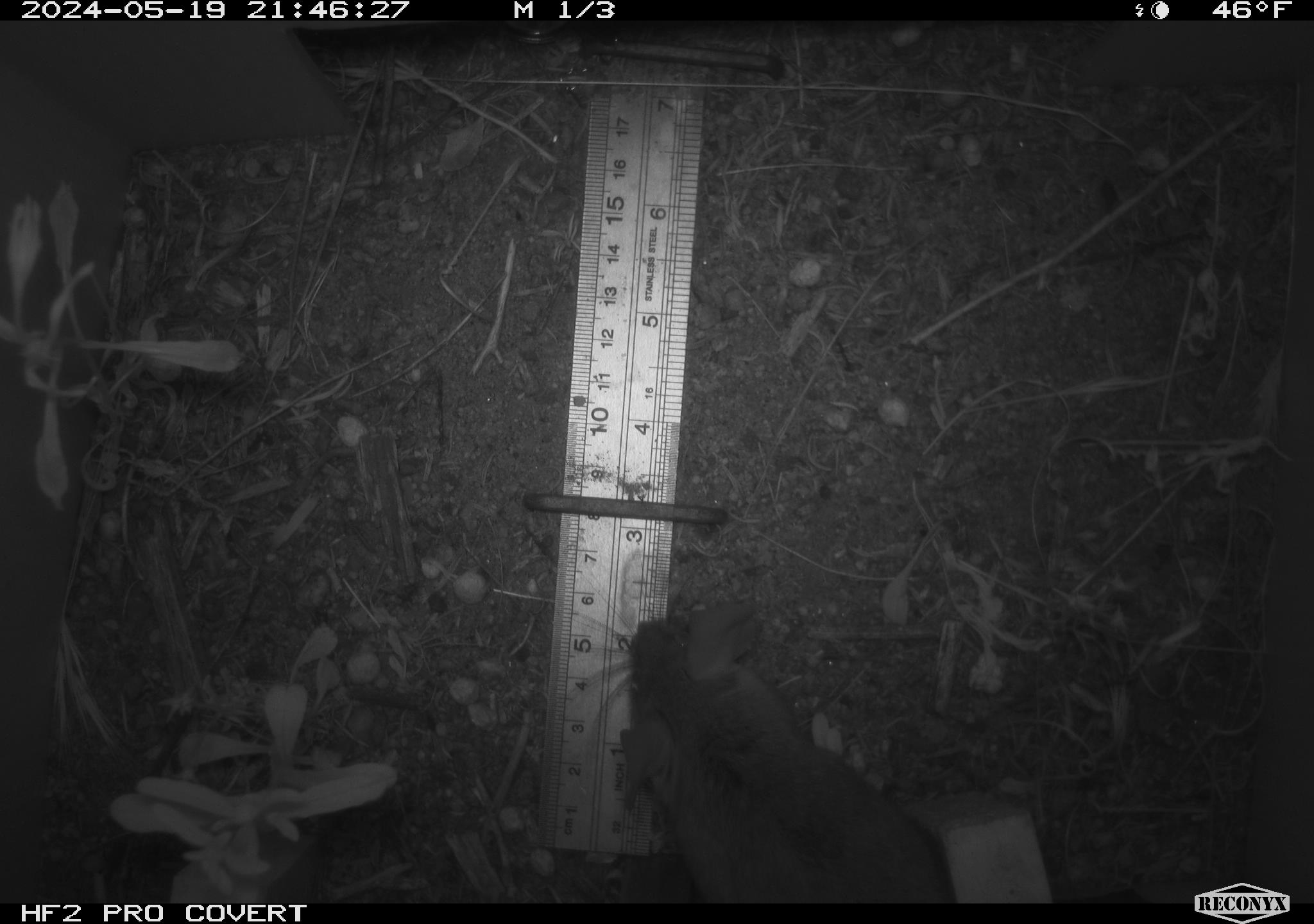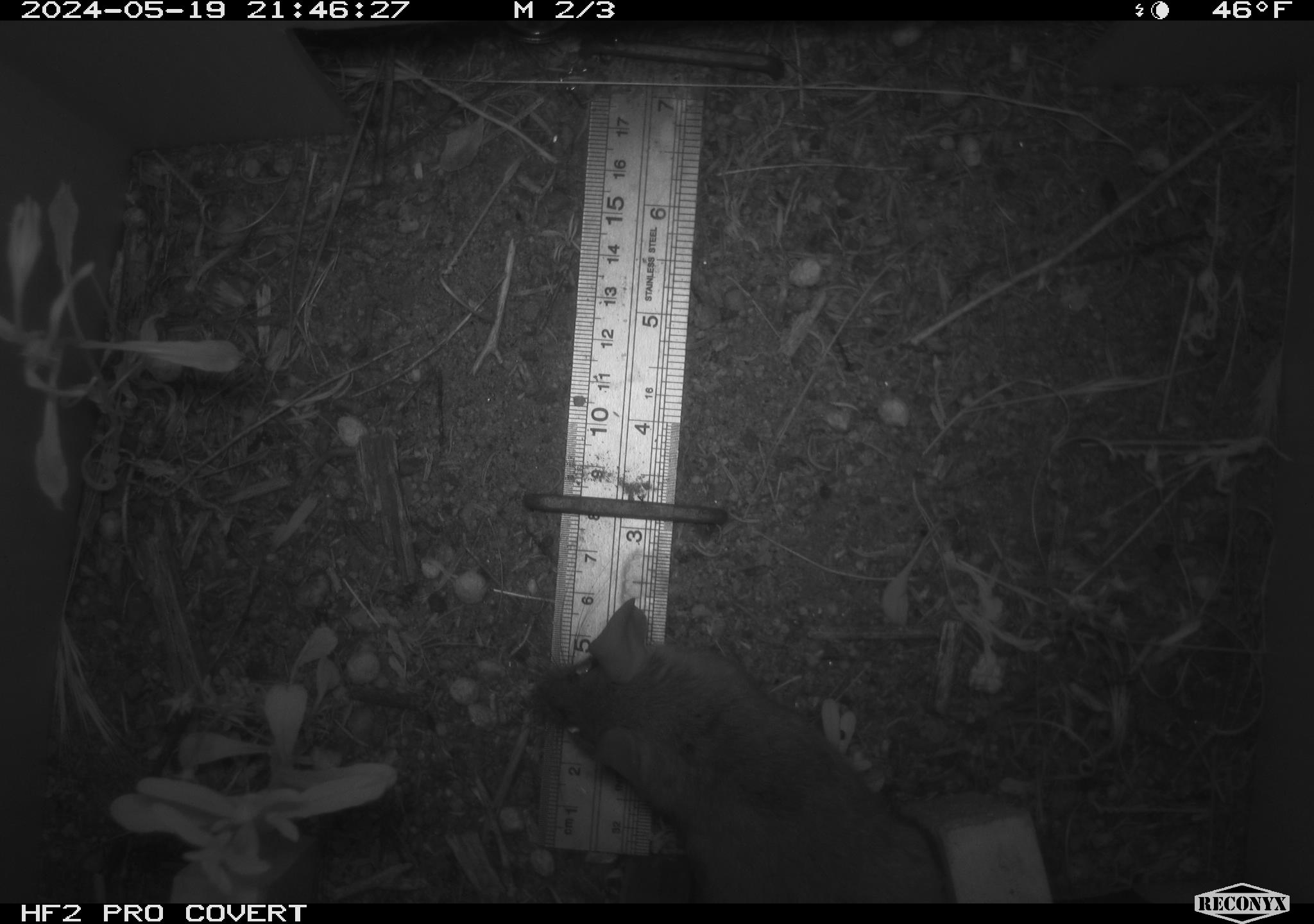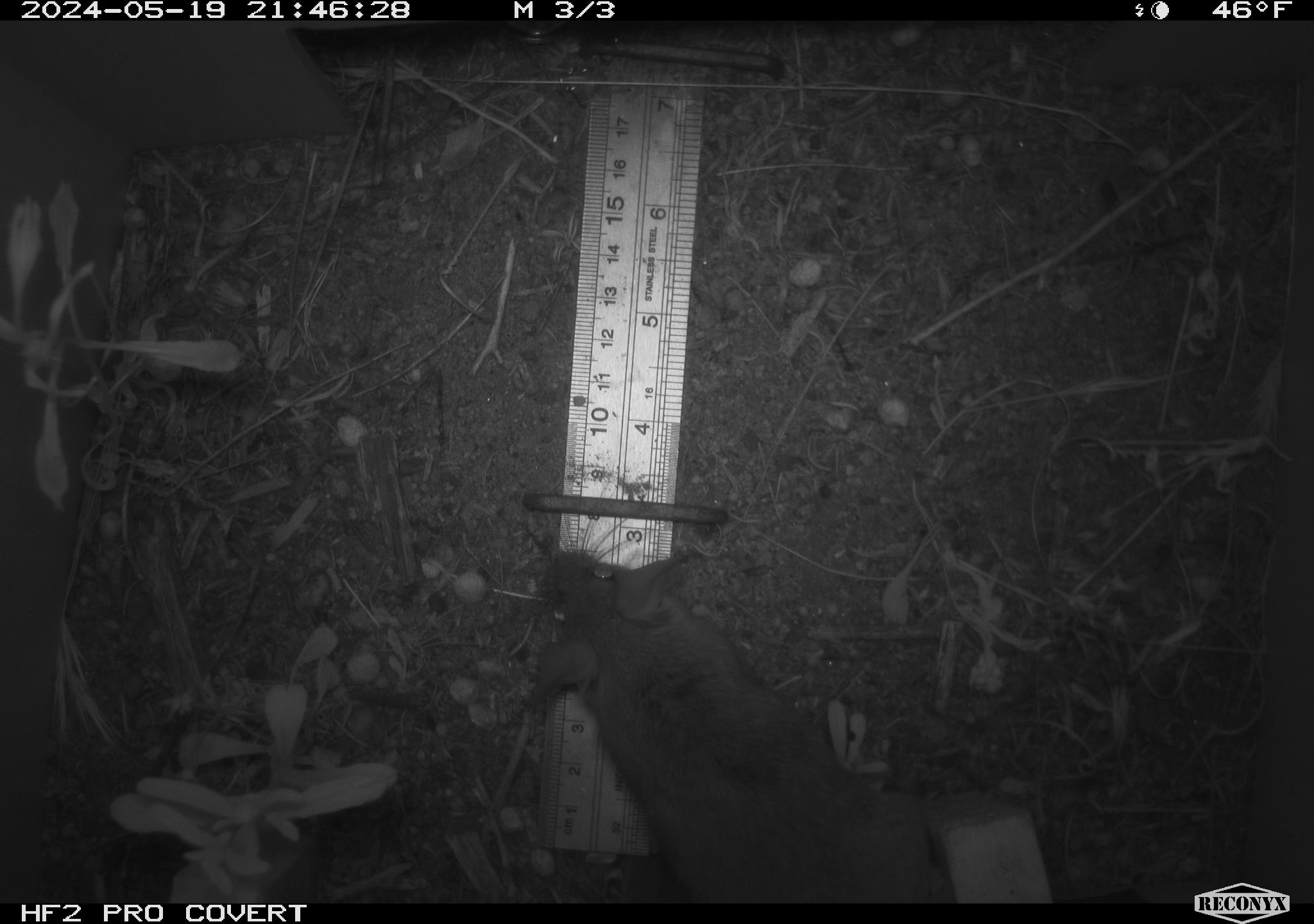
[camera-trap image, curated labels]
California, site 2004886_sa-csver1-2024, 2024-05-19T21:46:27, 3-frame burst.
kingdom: Animalia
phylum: Chordata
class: Mammalia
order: Rodentia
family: Cricetidae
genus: Neotoma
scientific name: Neotoma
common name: pack rat or woodrat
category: neotoma species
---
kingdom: Animalia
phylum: Chordata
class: Mammalia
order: Rodentia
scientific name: Rodentia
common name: rodent